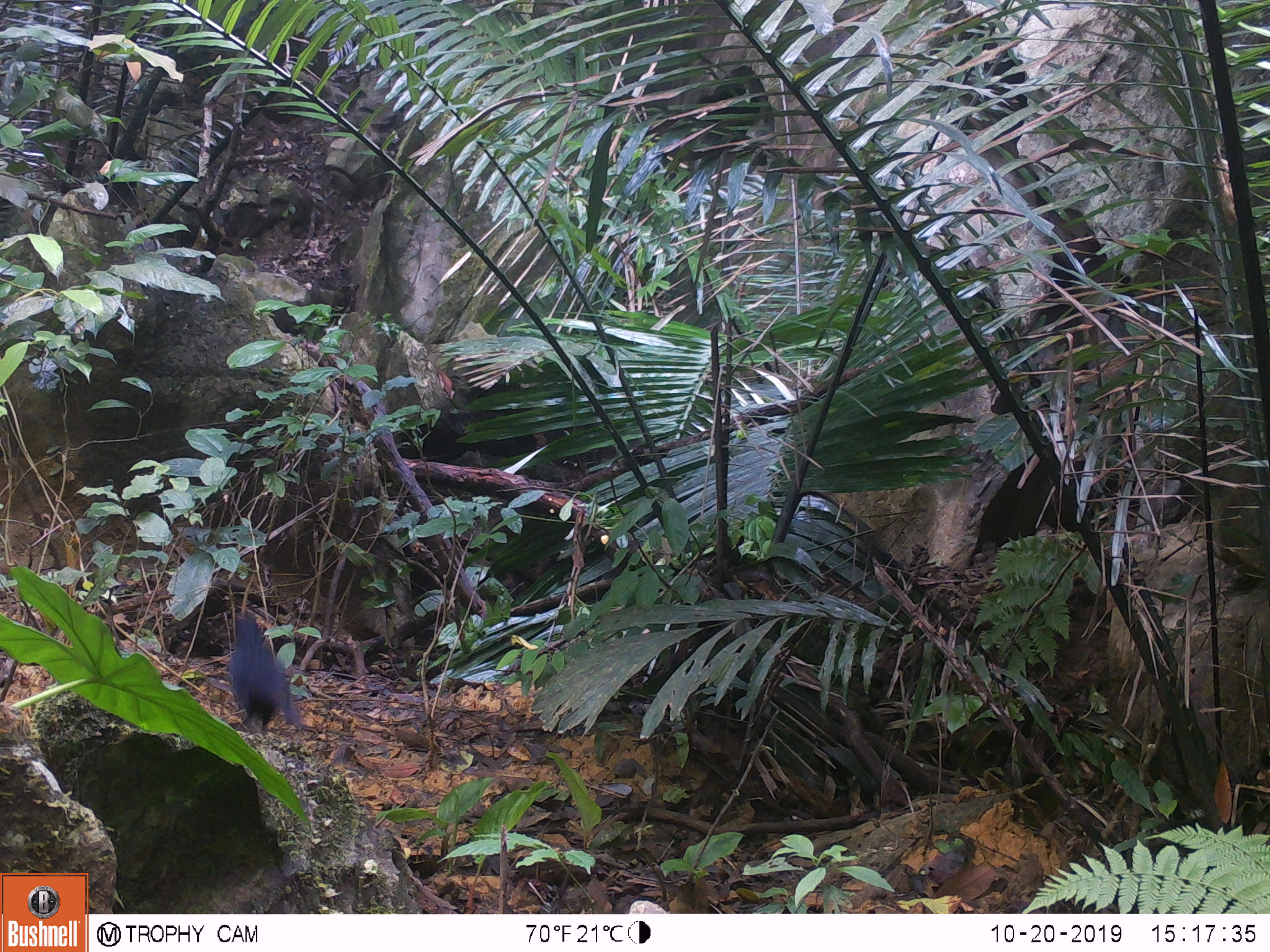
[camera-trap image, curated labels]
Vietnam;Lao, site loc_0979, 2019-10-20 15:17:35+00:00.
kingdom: Animalia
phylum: Chordata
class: Aves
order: Passeriformes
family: Muscicapidae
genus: Myophonus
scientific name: Myophonus caeruleus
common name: blue whistling thrush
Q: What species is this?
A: Blue whistling thrush (Myophonus caeruleus).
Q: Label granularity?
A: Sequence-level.